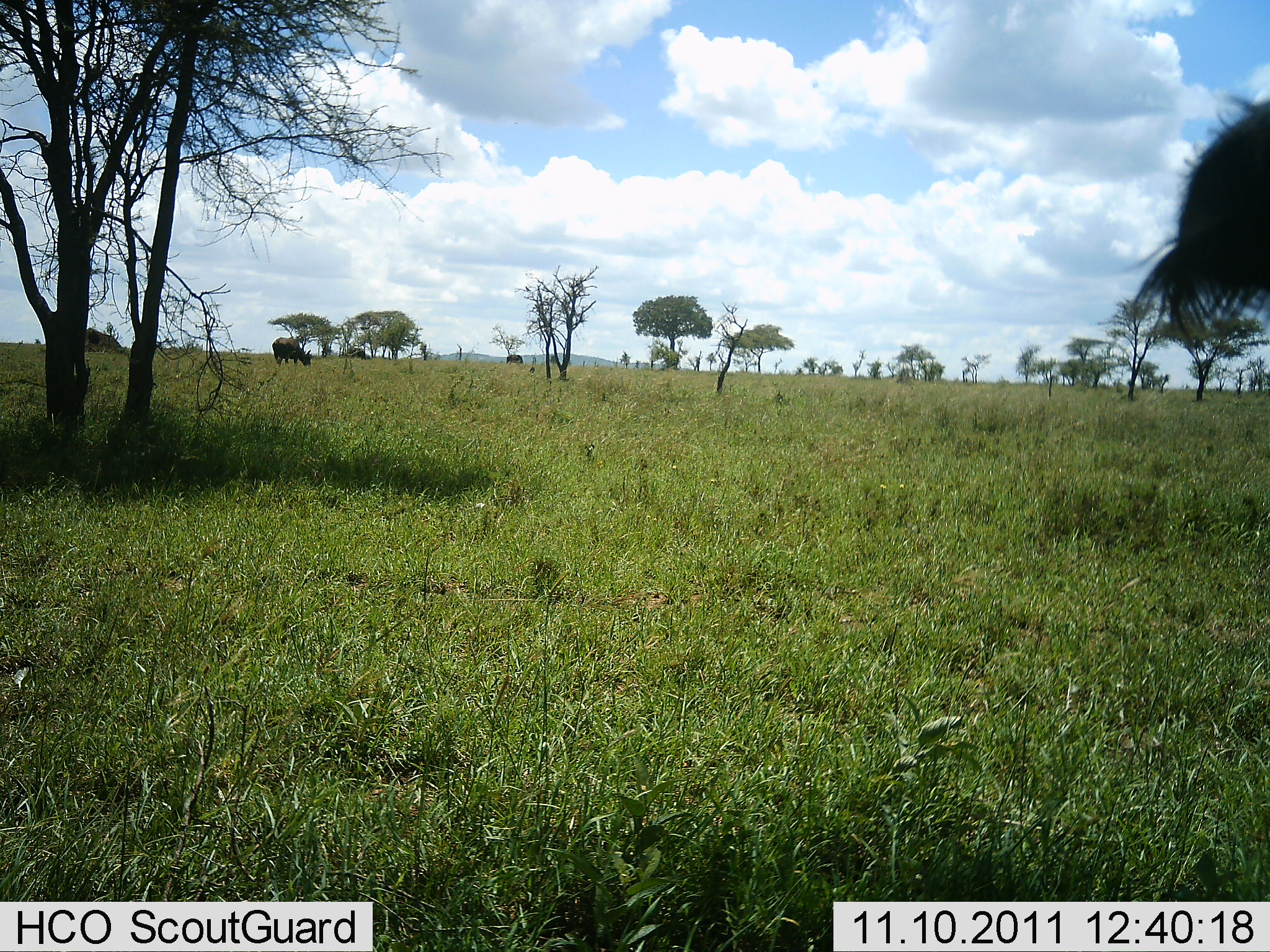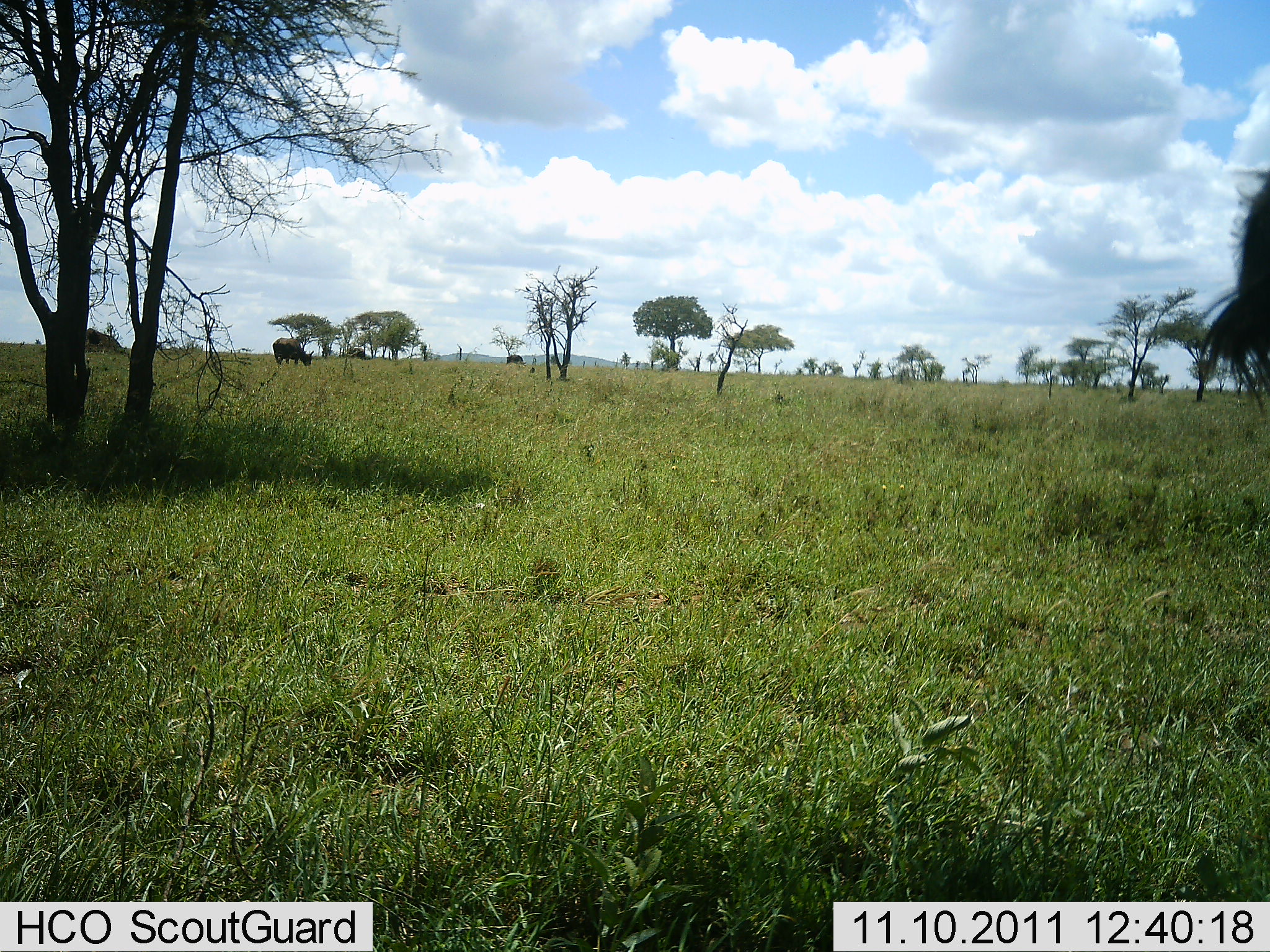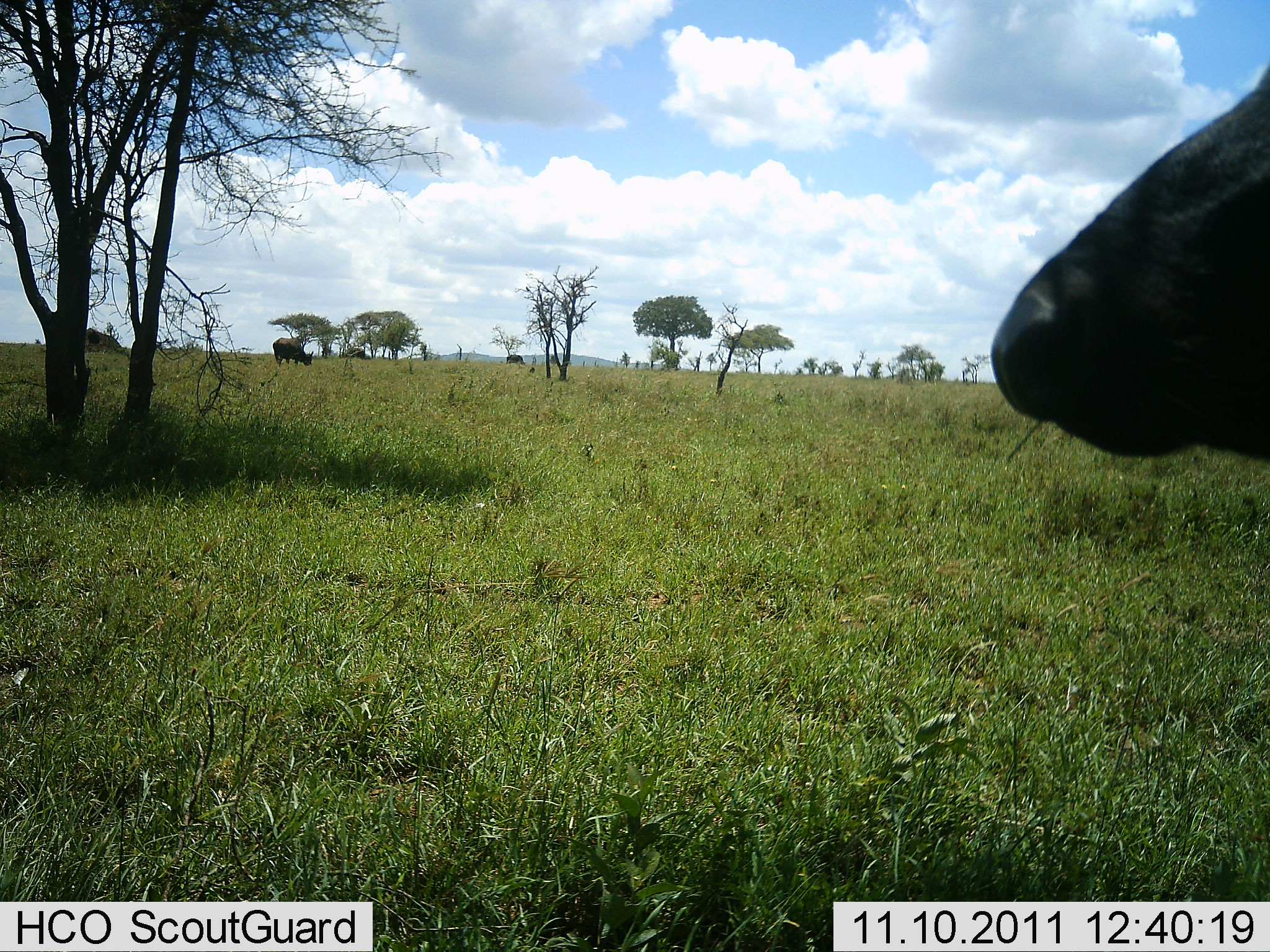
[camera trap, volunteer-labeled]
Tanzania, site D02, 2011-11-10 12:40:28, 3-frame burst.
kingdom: Animalia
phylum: Chordata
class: Mammalia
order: Artiodactyla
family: Bovidae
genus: Syncerus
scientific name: Syncerus caffer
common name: cape buffalo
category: buffalo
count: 3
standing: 62%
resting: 8%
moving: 31%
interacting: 0%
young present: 0%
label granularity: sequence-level